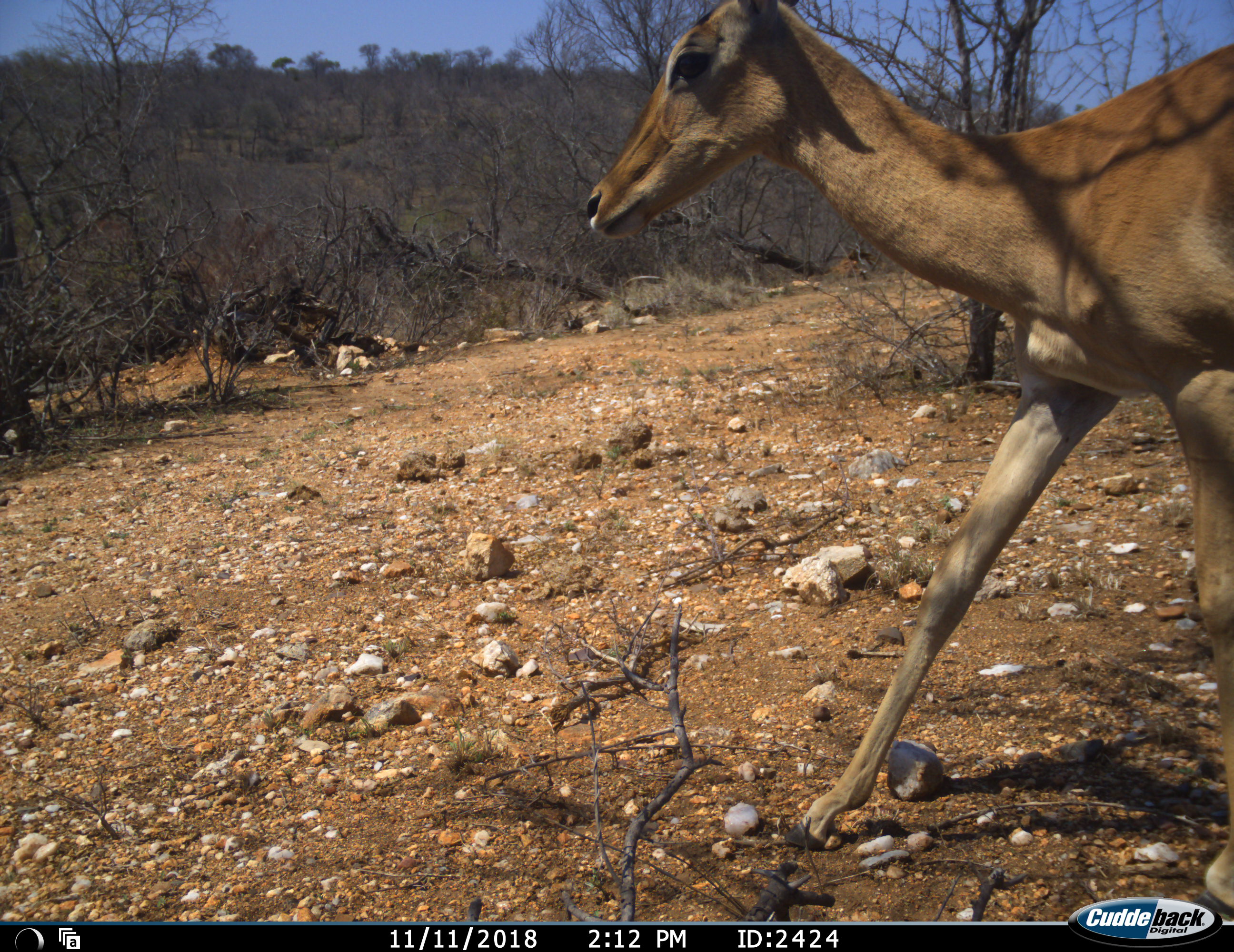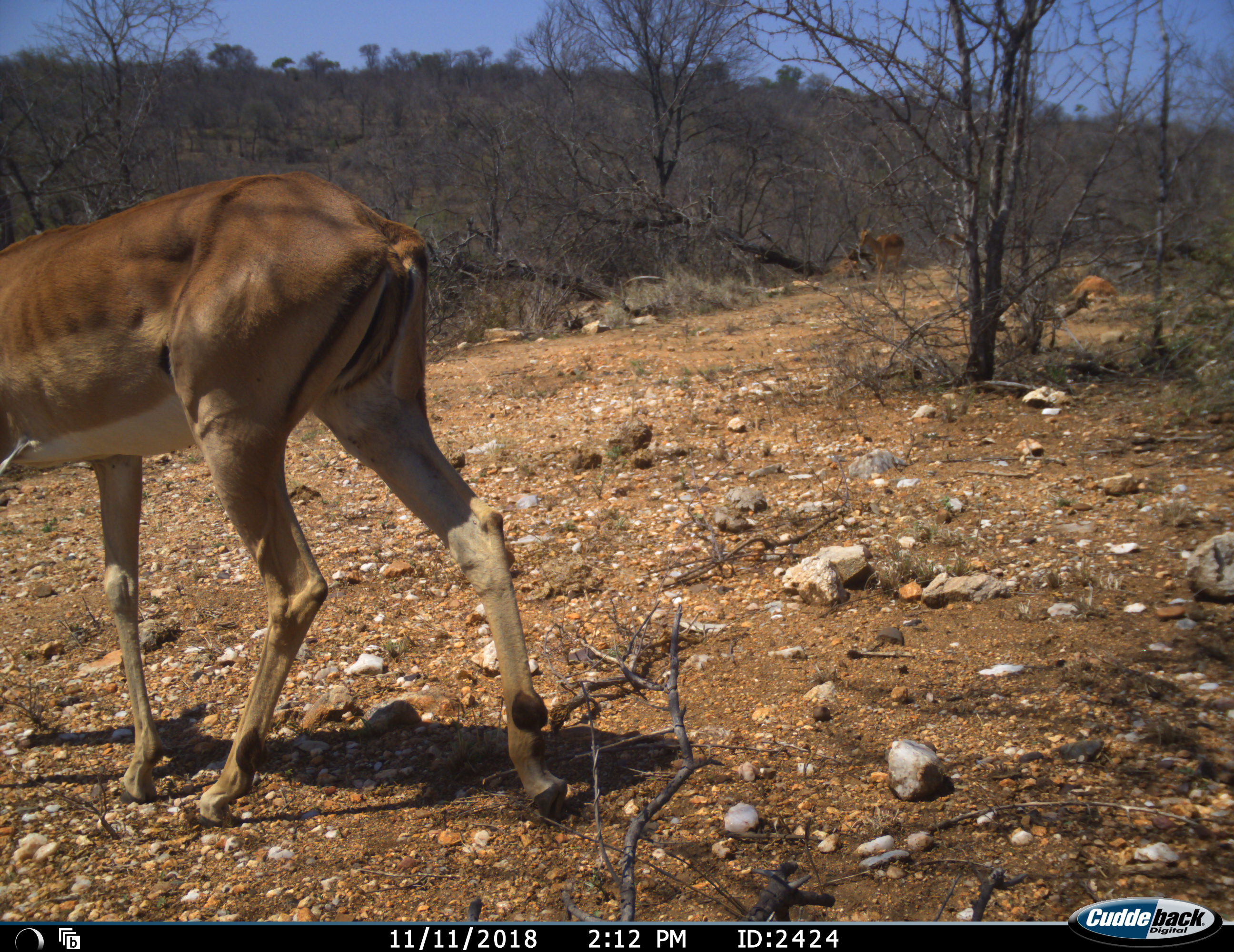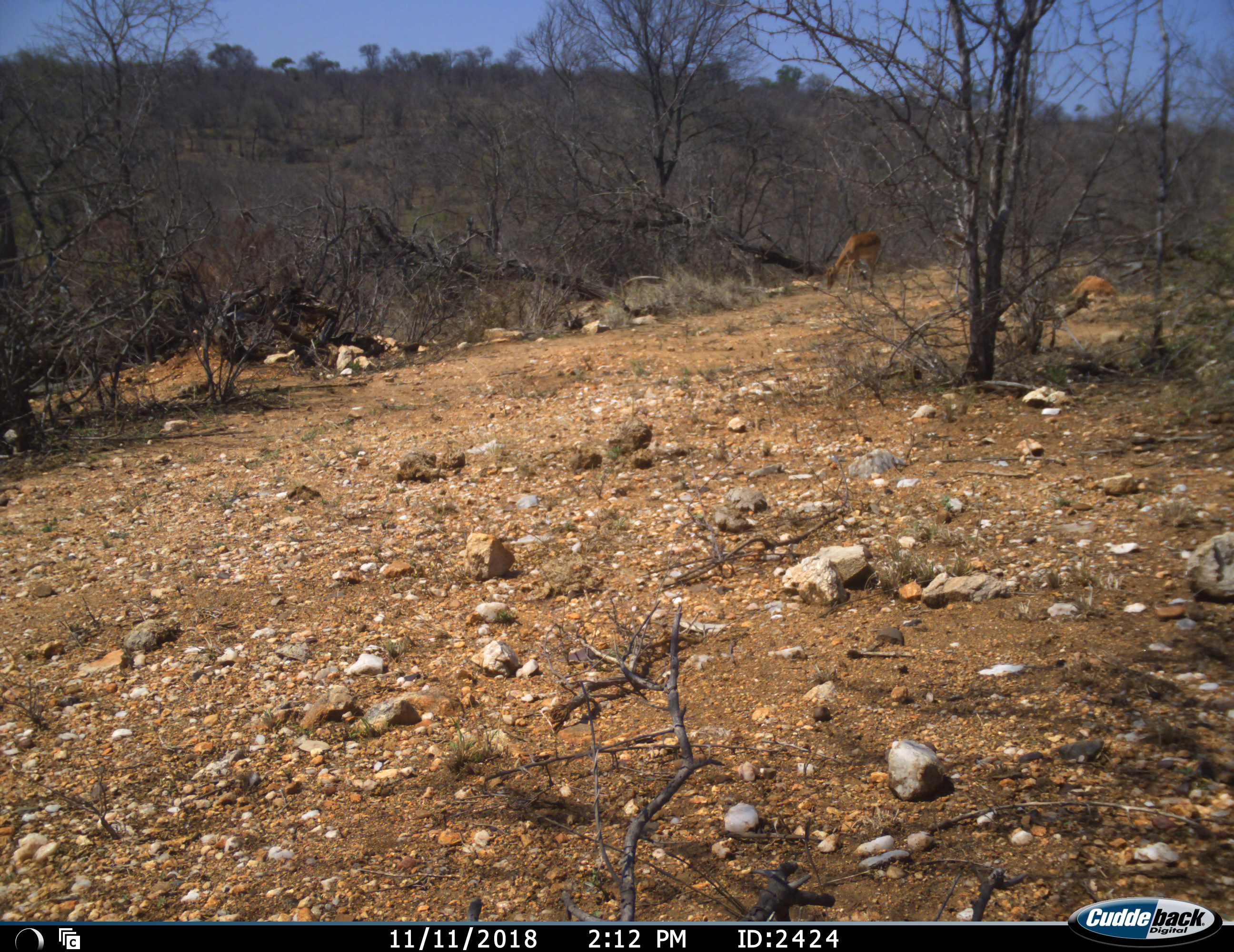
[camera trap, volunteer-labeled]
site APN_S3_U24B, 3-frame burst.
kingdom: Animalia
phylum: Chordata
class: Mammalia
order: Artiodactyla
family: Bovidae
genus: Aepyceros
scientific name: Aepyceros melampus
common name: impala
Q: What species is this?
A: Impala (Aepyceros melampus).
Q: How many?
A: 3.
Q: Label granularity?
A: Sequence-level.